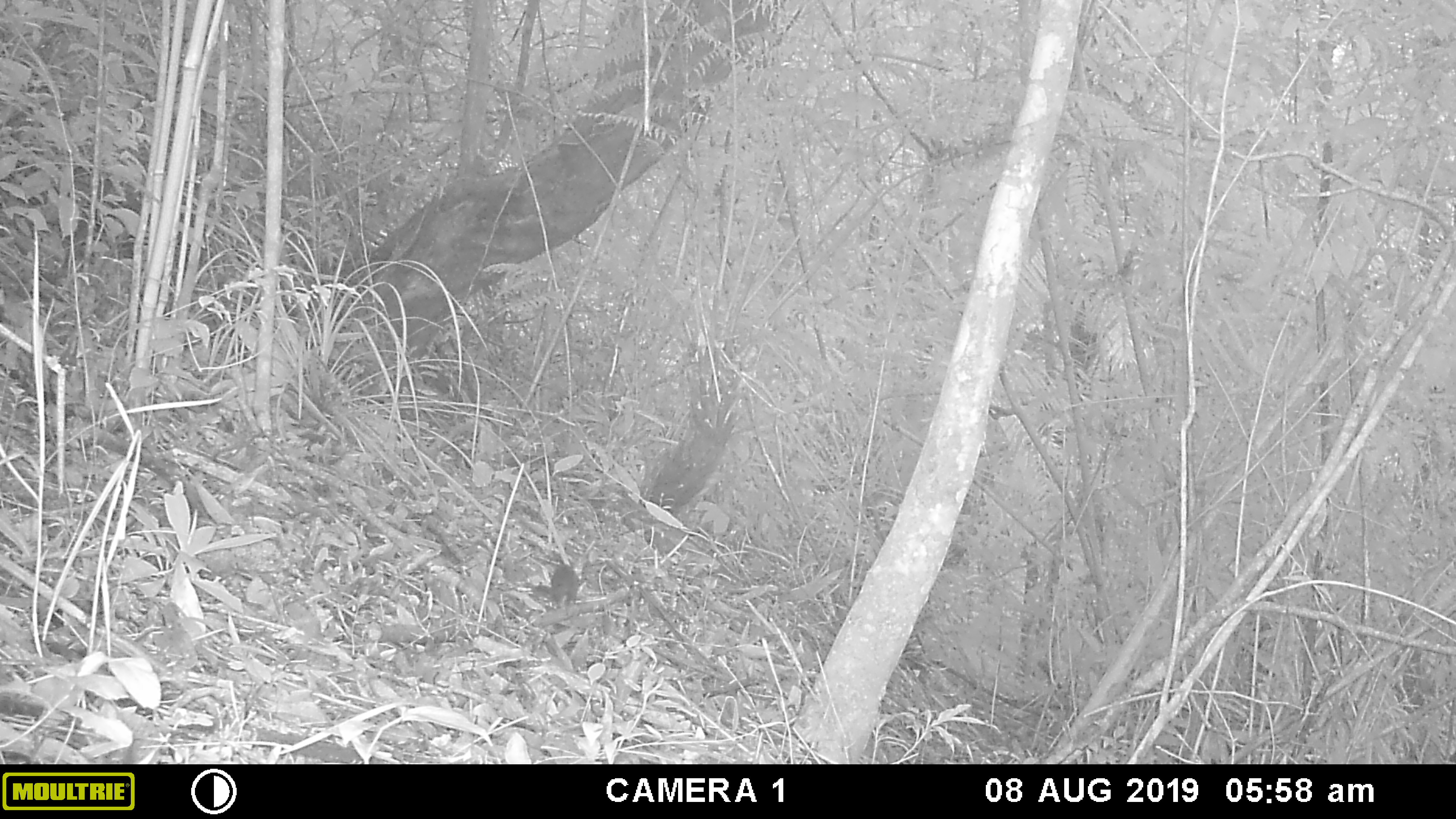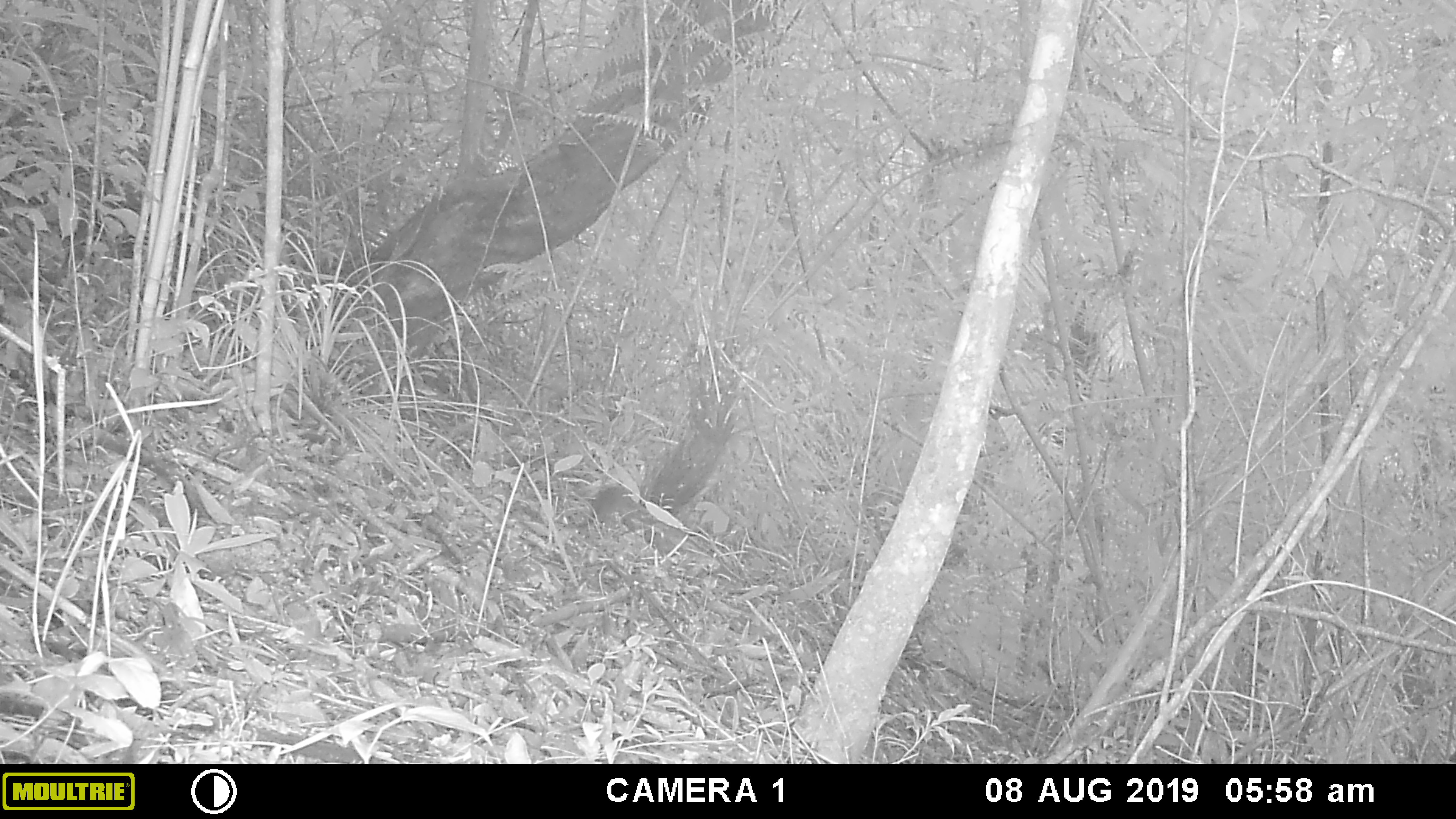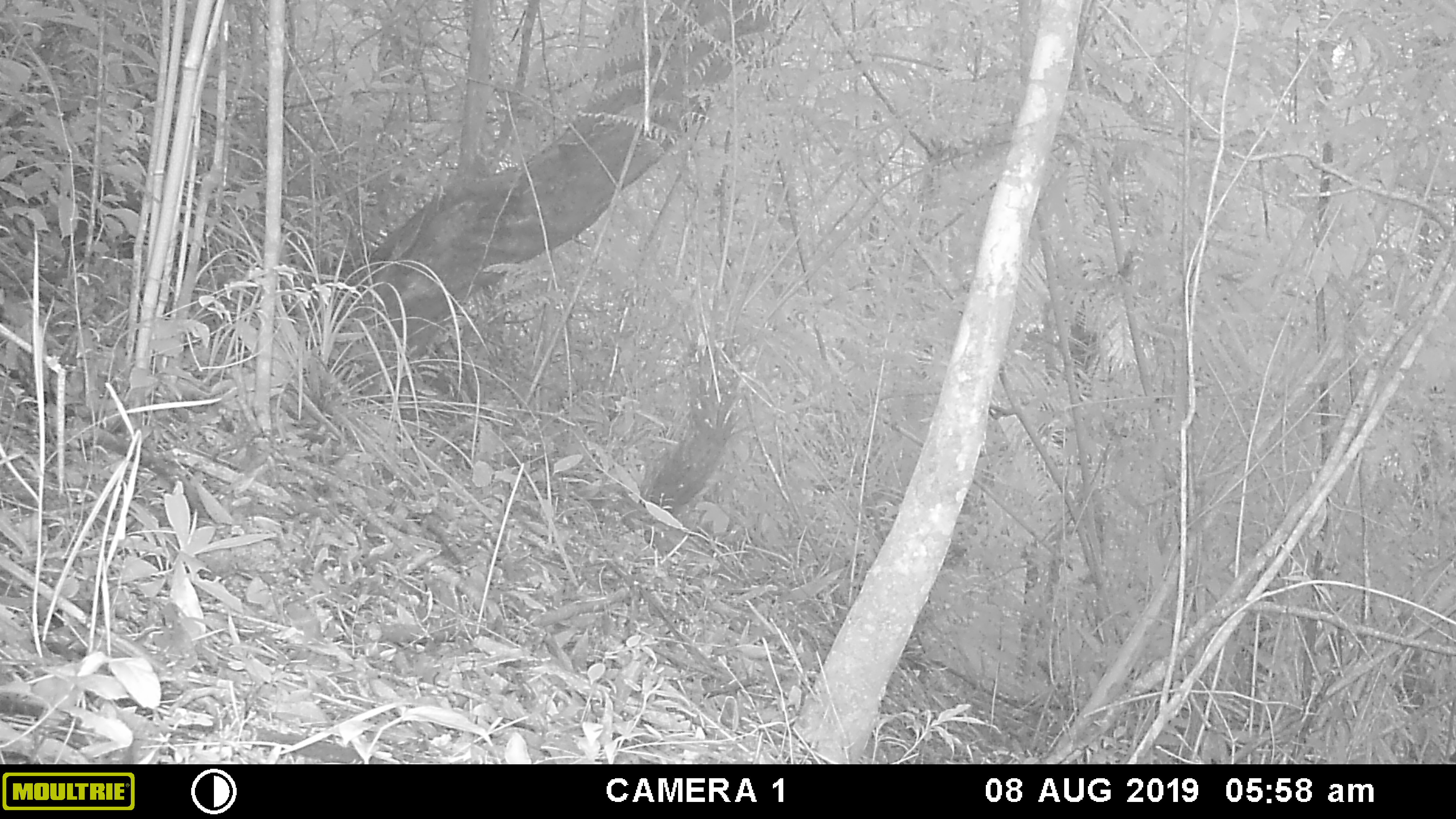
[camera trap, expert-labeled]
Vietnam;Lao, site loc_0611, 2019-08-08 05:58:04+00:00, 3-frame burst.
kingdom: Animalia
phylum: Chordata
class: Mammalia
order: Rodentia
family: Sciuridae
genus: Dremomys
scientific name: Dremomys rufigenis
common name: red-cheeked squirrel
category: red cheeked squirrel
Red cheeked squirrel (red-cheeked squirrel) (Dremomys rufigenis). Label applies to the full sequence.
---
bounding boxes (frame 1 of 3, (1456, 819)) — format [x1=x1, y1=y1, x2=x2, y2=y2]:
red cheeked squirrel: [x1=531, y1=564, x2=580, y2=609]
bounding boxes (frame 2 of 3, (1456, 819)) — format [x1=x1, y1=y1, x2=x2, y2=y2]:
red cheeked squirrel: [x1=580, y1=487, x2=633, y2=530]